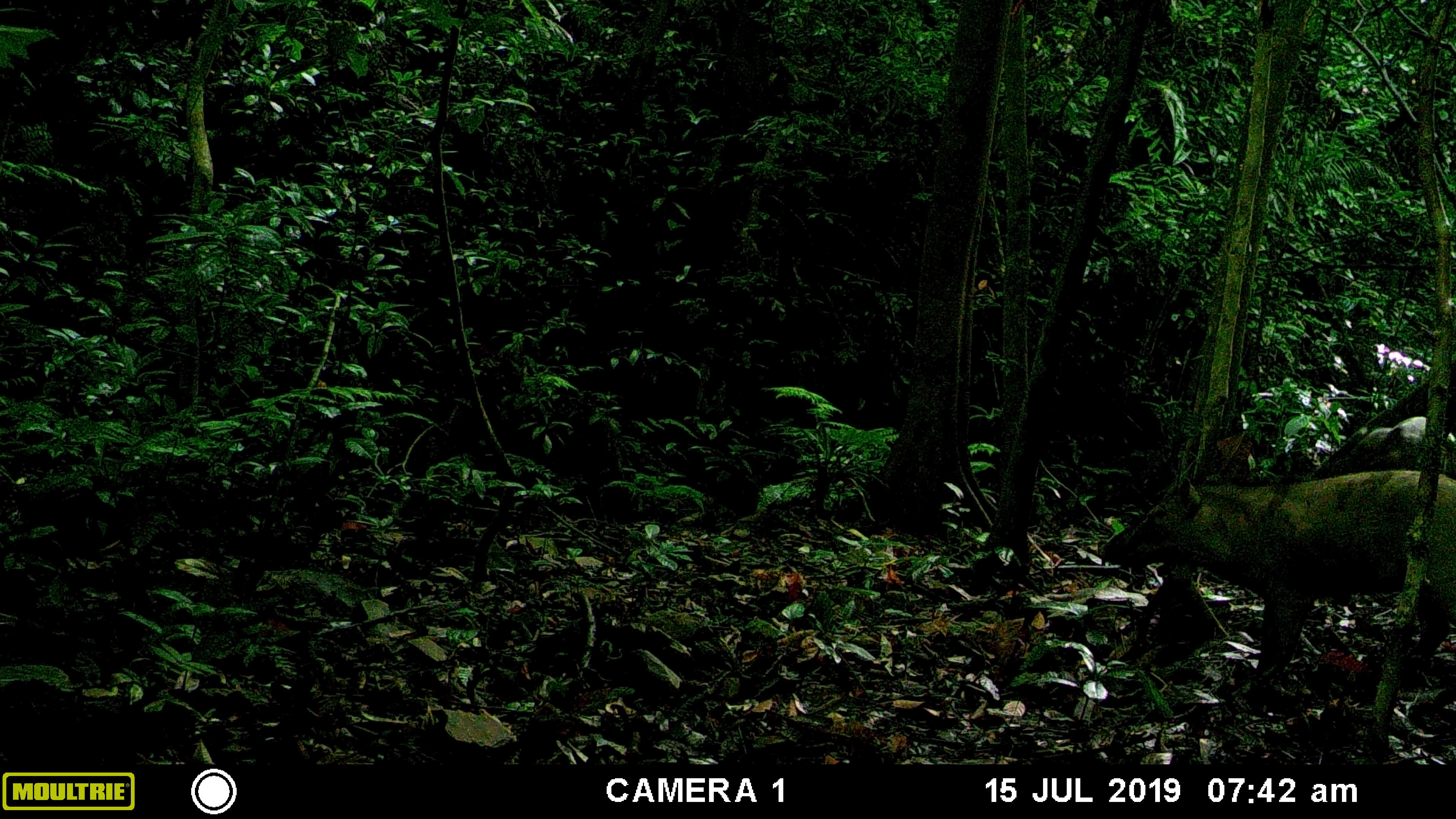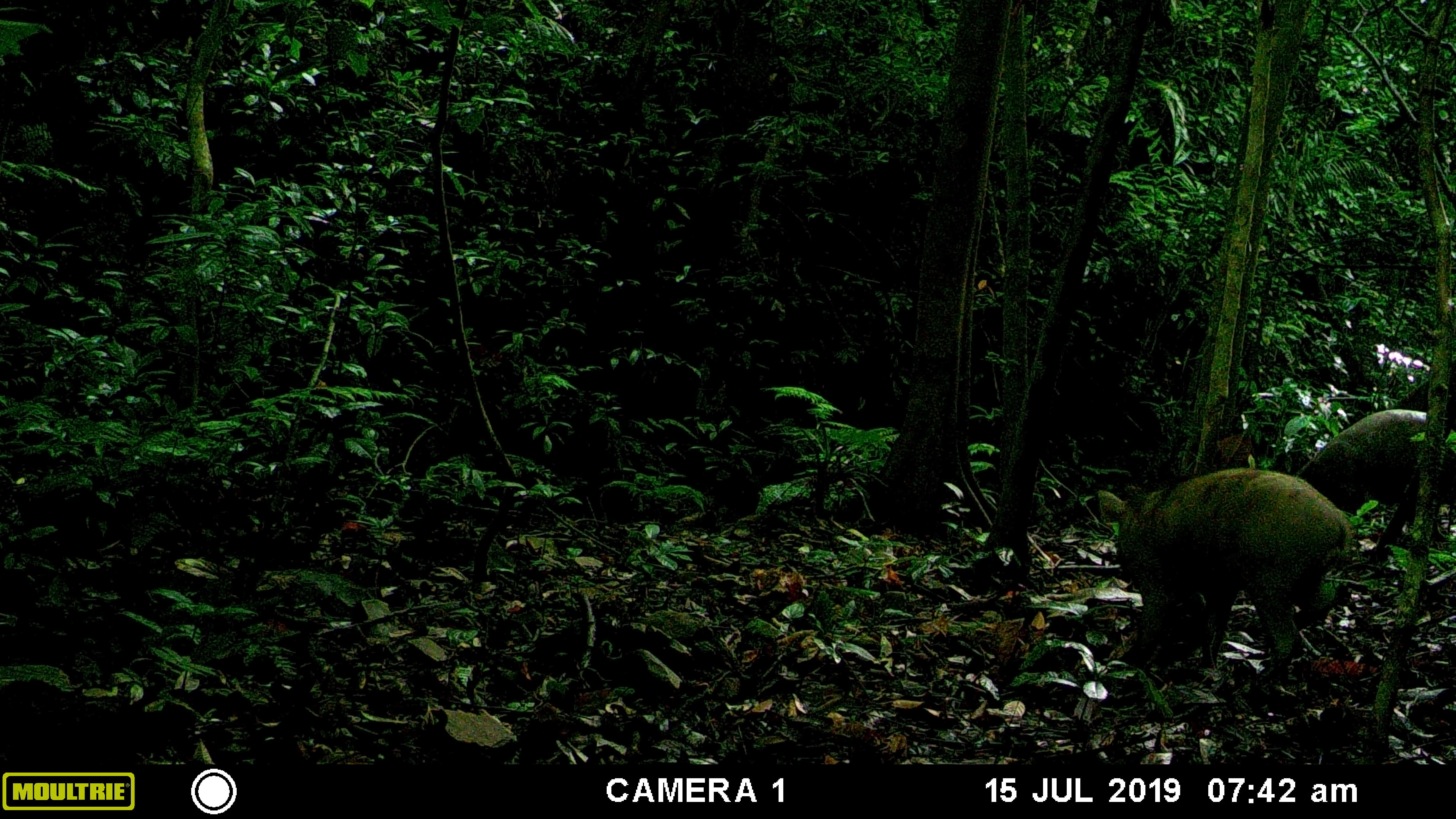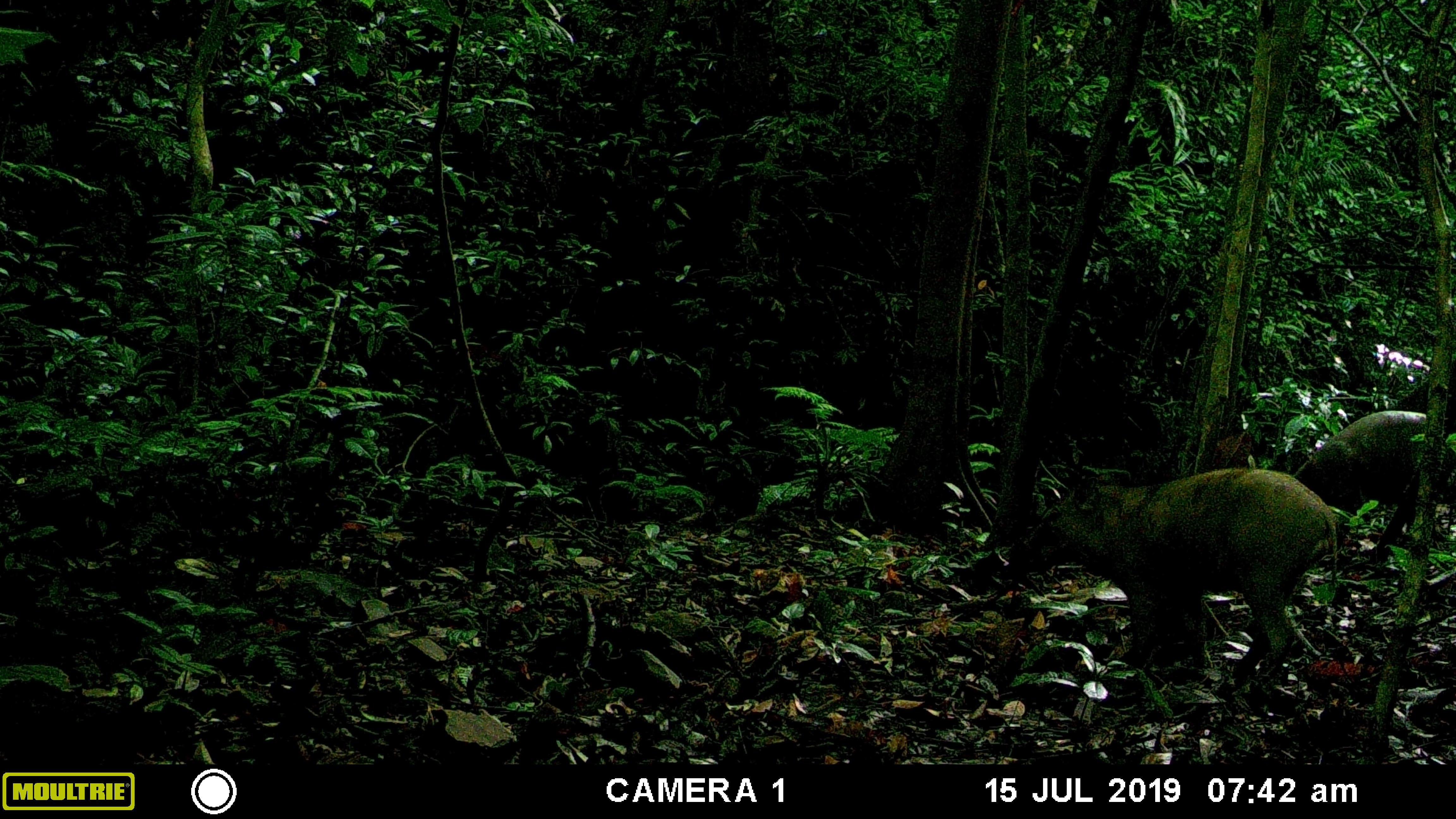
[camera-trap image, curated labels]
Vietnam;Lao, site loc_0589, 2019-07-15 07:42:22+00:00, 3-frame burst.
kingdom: Animalia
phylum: Chordata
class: Mammalia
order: Artiodactyla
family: Suidae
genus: Sus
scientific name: Sus scrofa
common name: eurasian wild pig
Eurasian wild pig (Sus scrofa). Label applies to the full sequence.